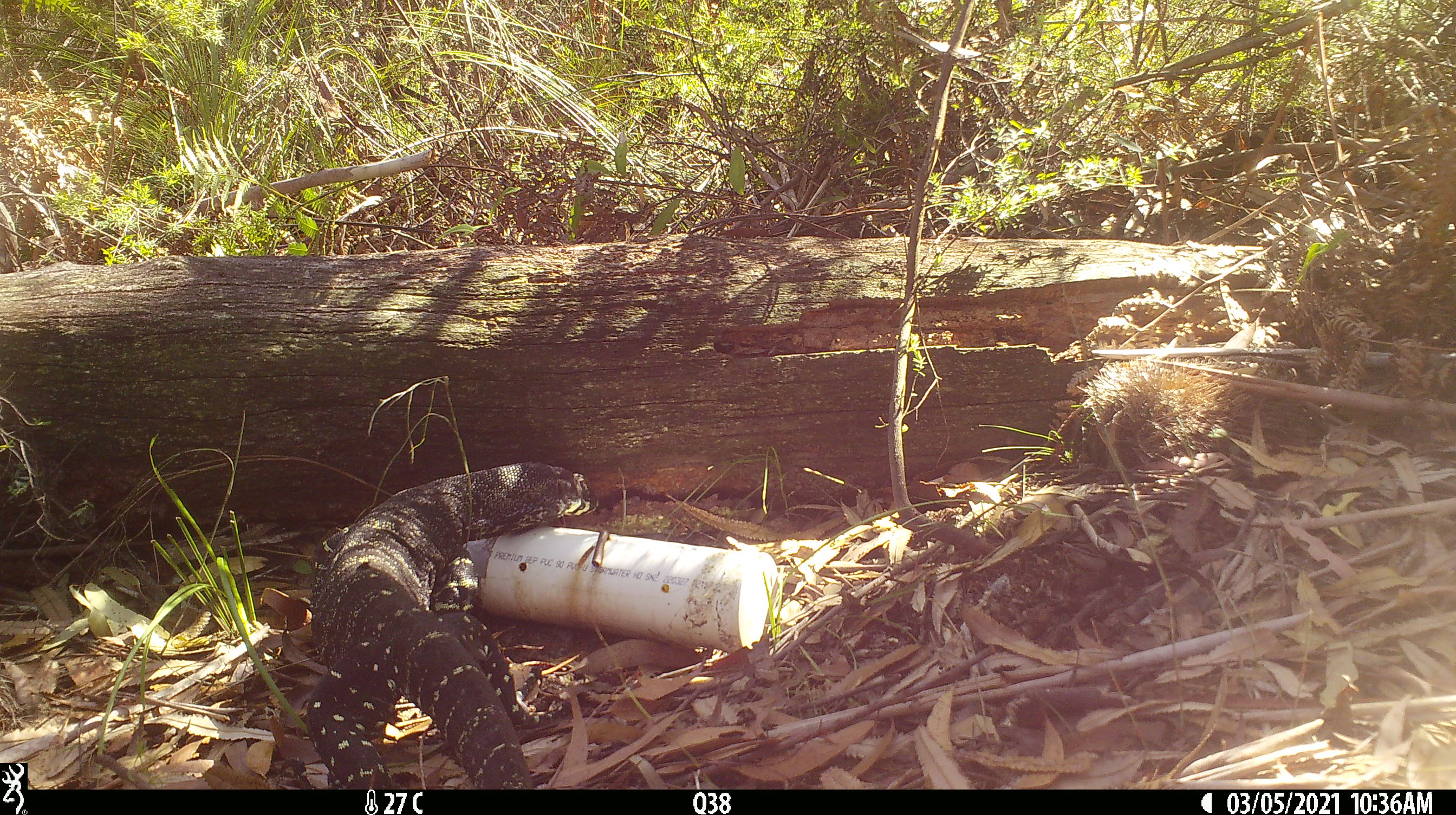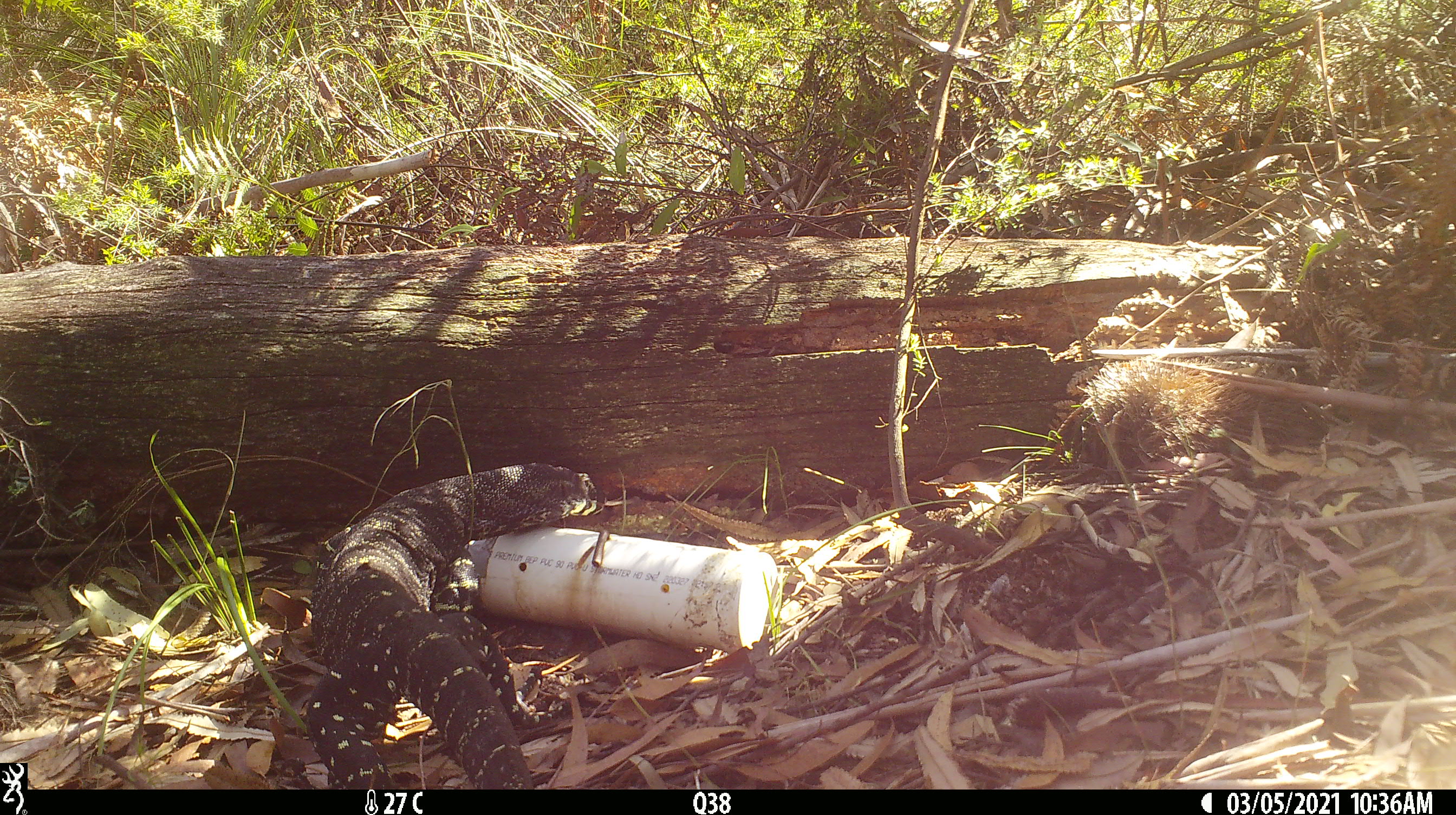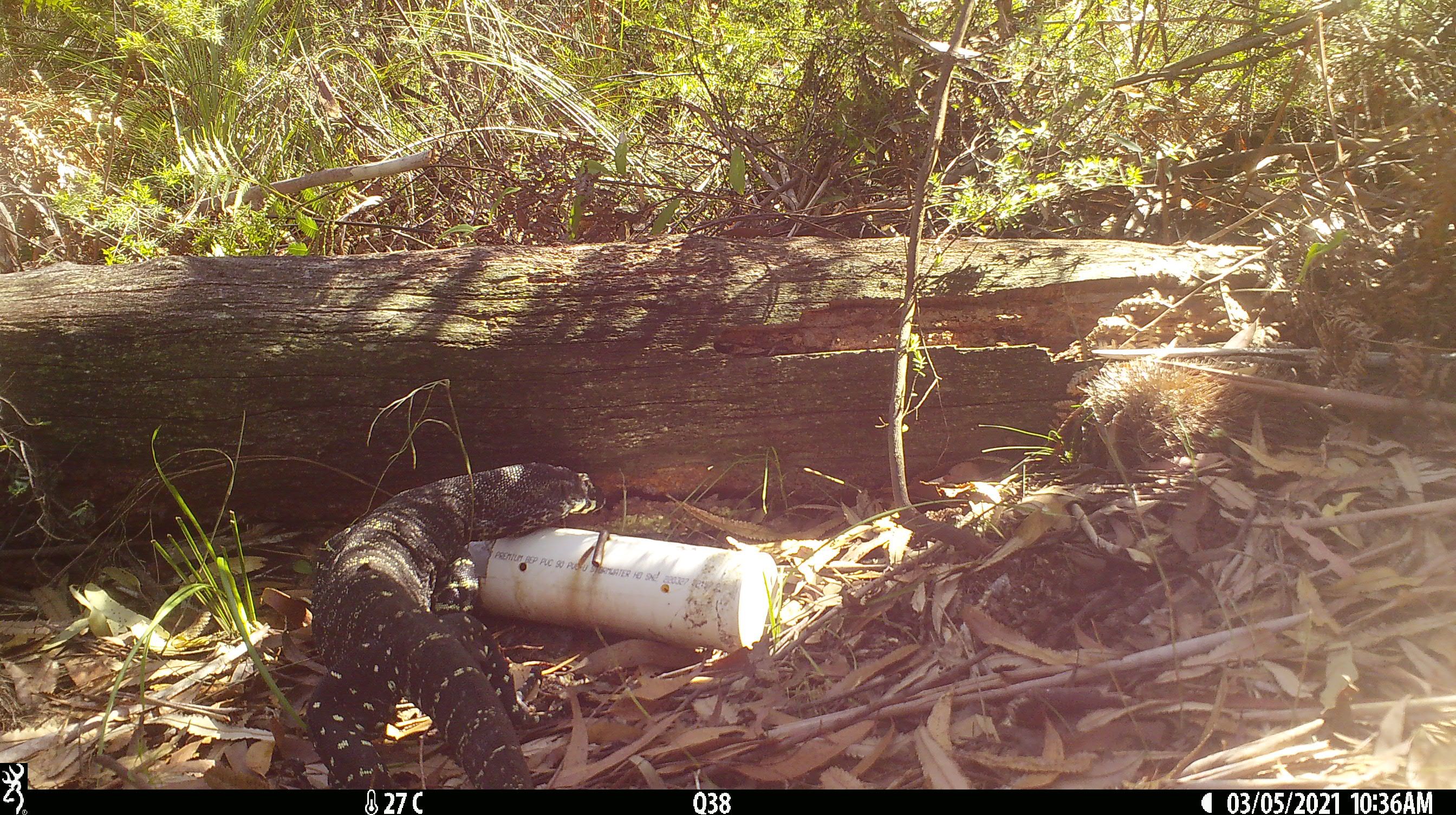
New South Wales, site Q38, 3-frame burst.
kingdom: Animalia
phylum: Chordata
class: Reptilia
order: Squamata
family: Varanidae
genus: Varanus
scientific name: Varanus varius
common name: lace monitor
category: goanna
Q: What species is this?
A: Goanna (lace monitor) (Varanus varius).